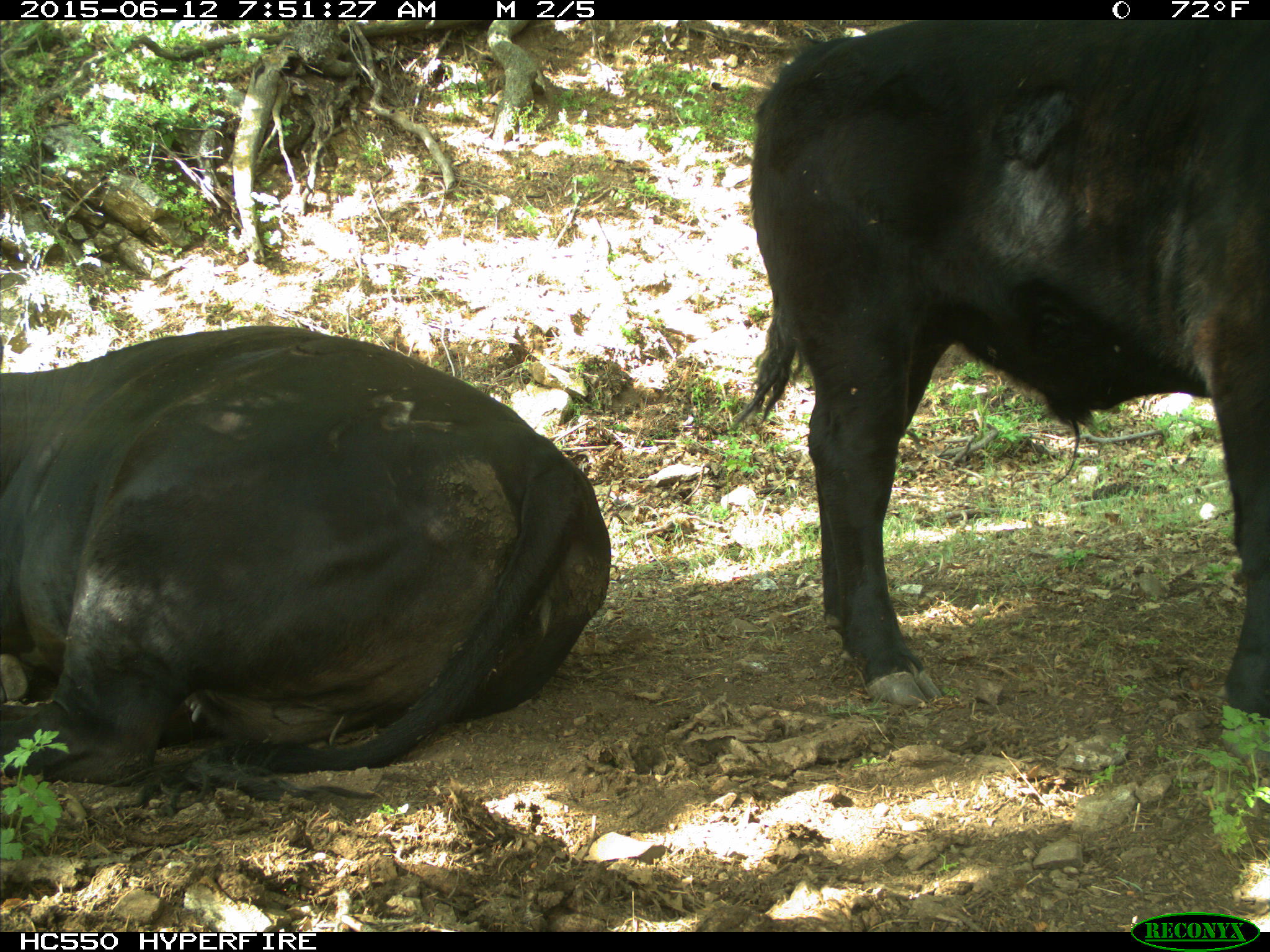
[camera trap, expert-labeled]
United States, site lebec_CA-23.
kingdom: Animalia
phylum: Chordata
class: Mammalia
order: Artiodactyla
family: Bovidae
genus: Bos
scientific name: Bos taurus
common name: domestic cow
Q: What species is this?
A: Bos taurus (domestic cow).